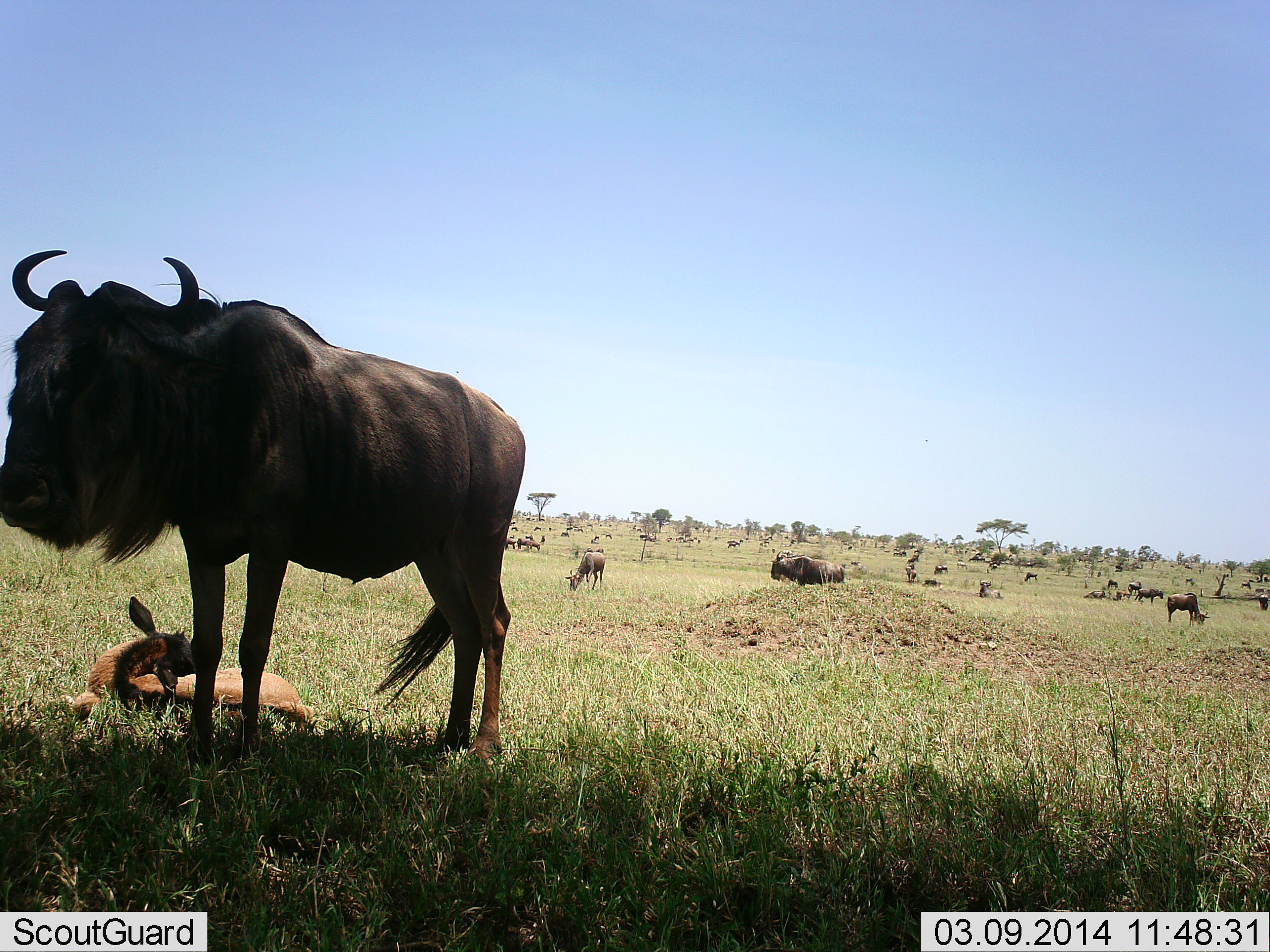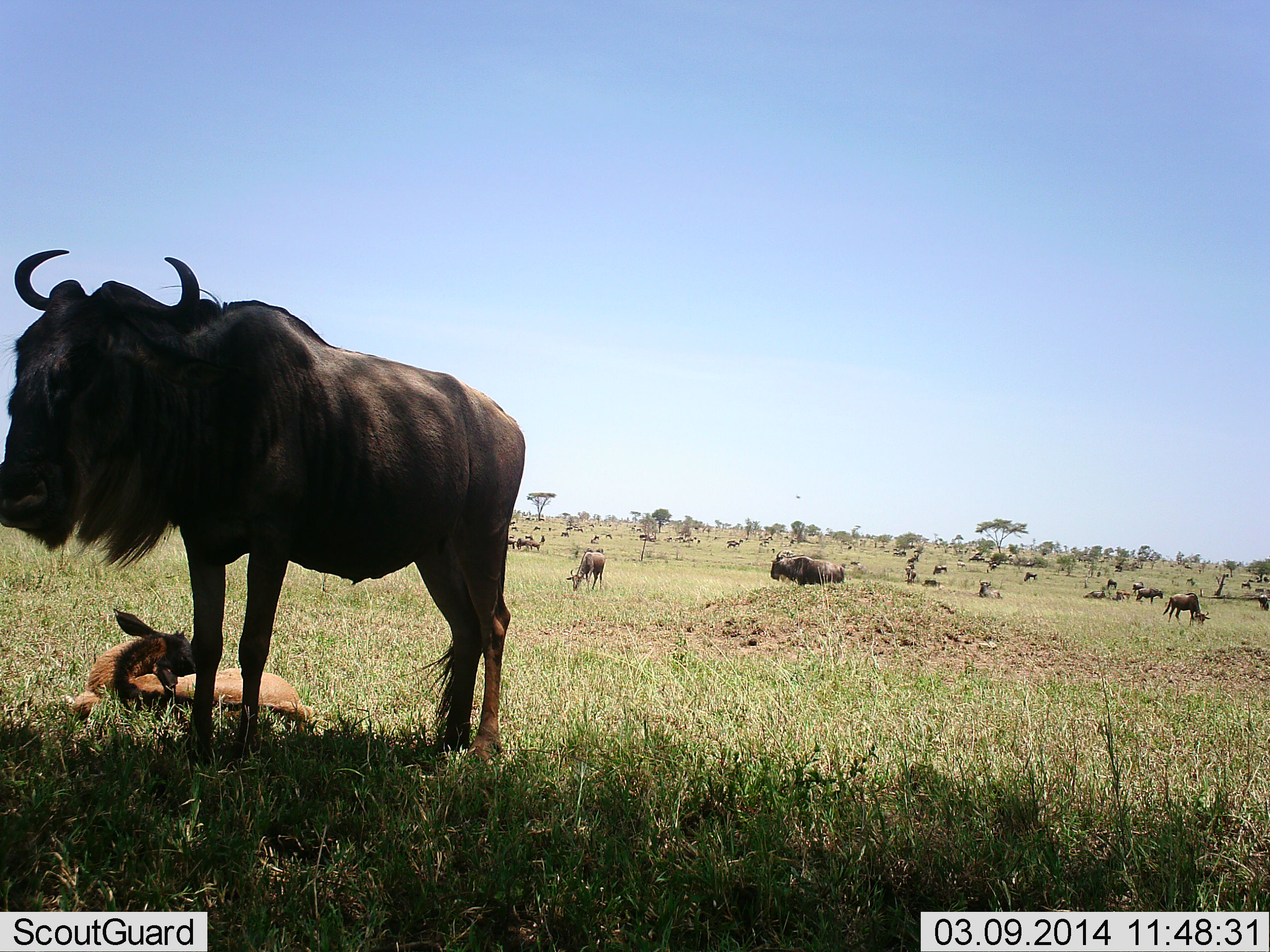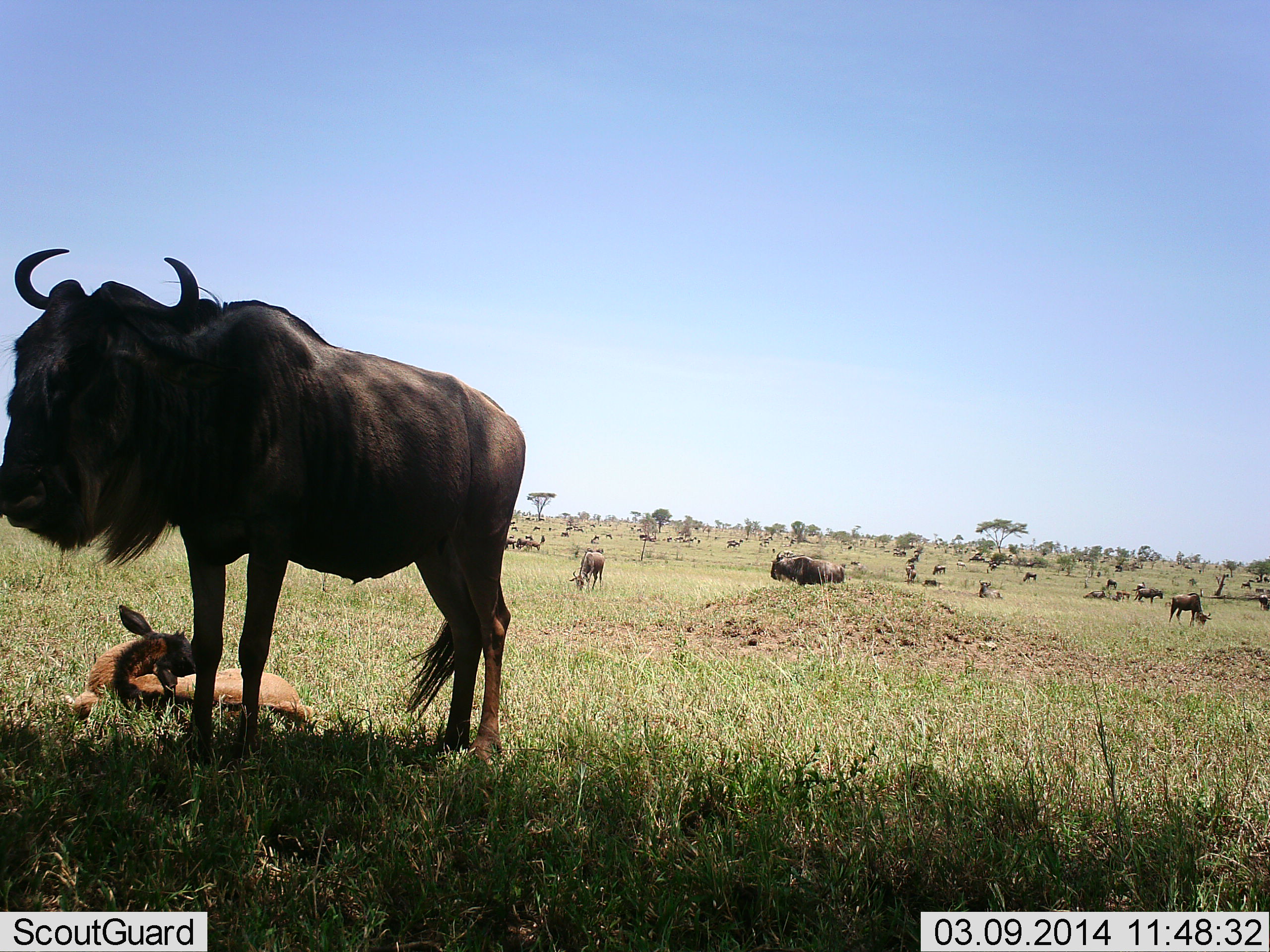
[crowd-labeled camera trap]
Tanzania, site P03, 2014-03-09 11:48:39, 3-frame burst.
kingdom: Animalia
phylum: Chordata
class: Mammalia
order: Artiodactyla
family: Bovidae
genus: Connochaetes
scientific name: Connochaetes taurinus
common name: blue wildebeest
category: wildebeest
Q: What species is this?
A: Wildebeest (blue wildebeest) (Connochaetes taurinus).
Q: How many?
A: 11-50.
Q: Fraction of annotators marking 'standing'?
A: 90%.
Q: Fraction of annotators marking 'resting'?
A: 80%.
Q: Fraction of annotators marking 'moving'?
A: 40%.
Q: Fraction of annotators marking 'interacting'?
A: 20%.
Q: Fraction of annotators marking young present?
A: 70%.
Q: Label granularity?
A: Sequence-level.